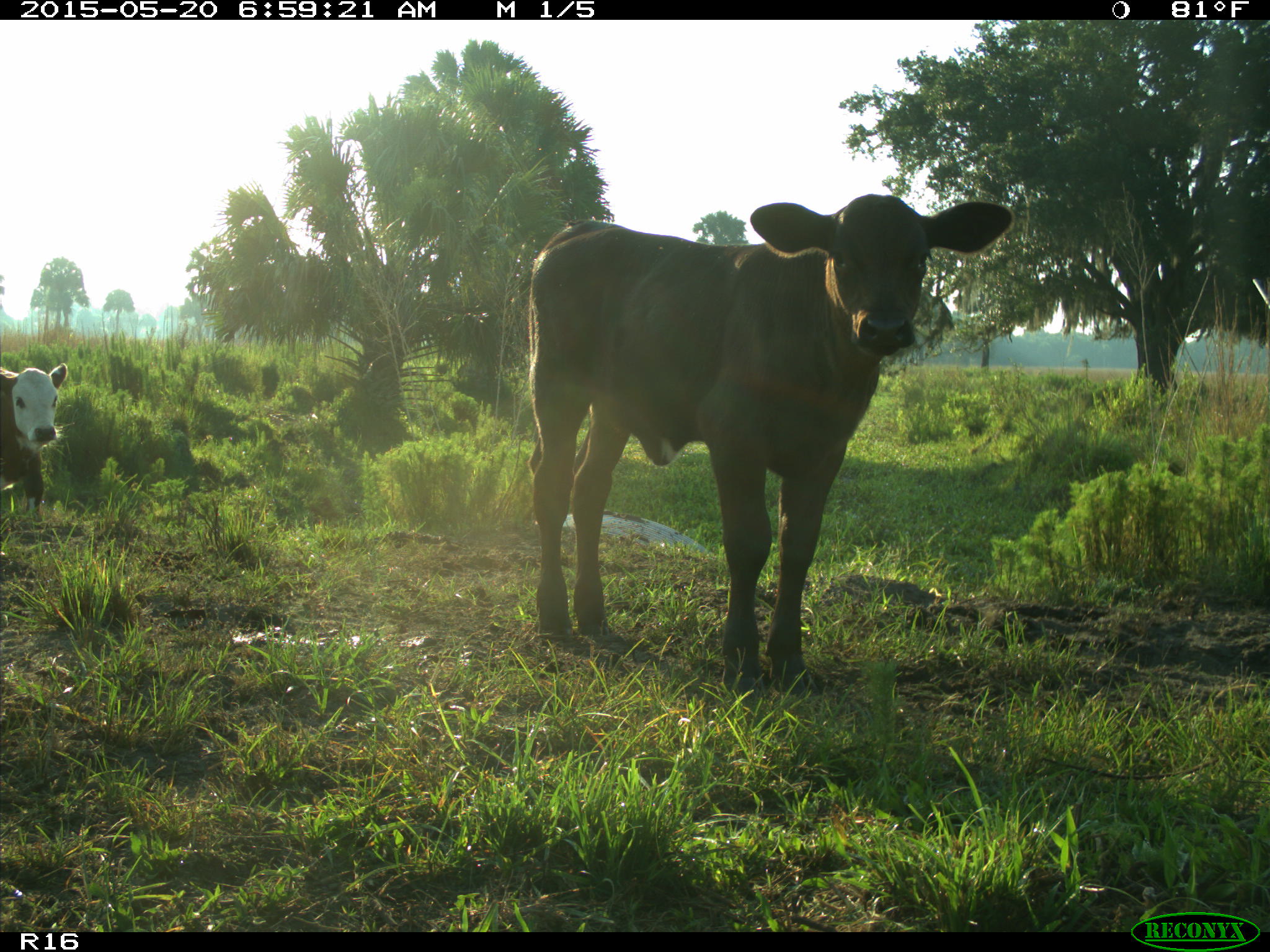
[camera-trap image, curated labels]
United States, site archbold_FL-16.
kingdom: Animalia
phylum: Chordata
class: Mammalia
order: Artiodactyla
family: Bovidae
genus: Bos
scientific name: Bos taurus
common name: domestic cow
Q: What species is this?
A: Bos taurus (domestic cow).